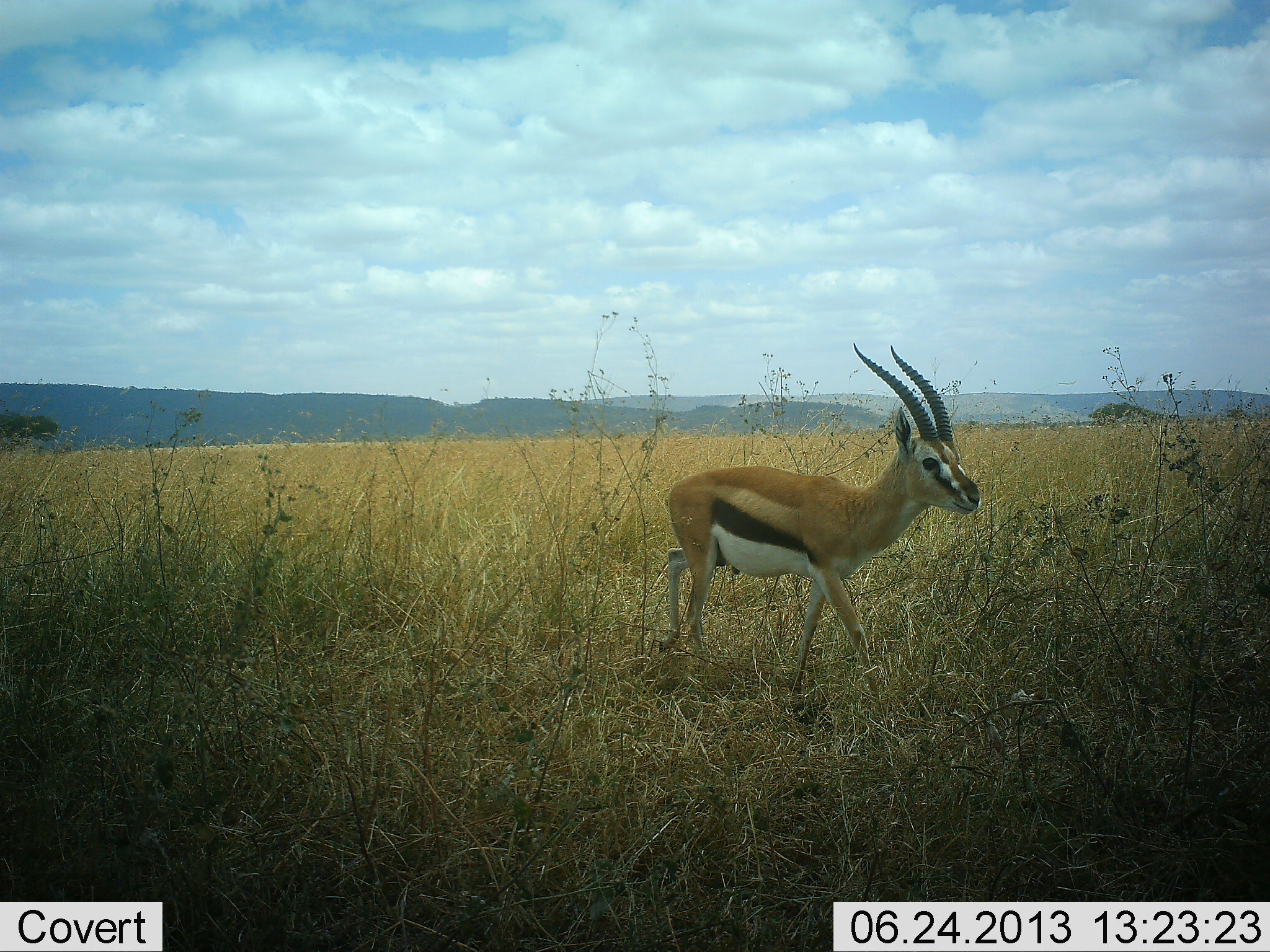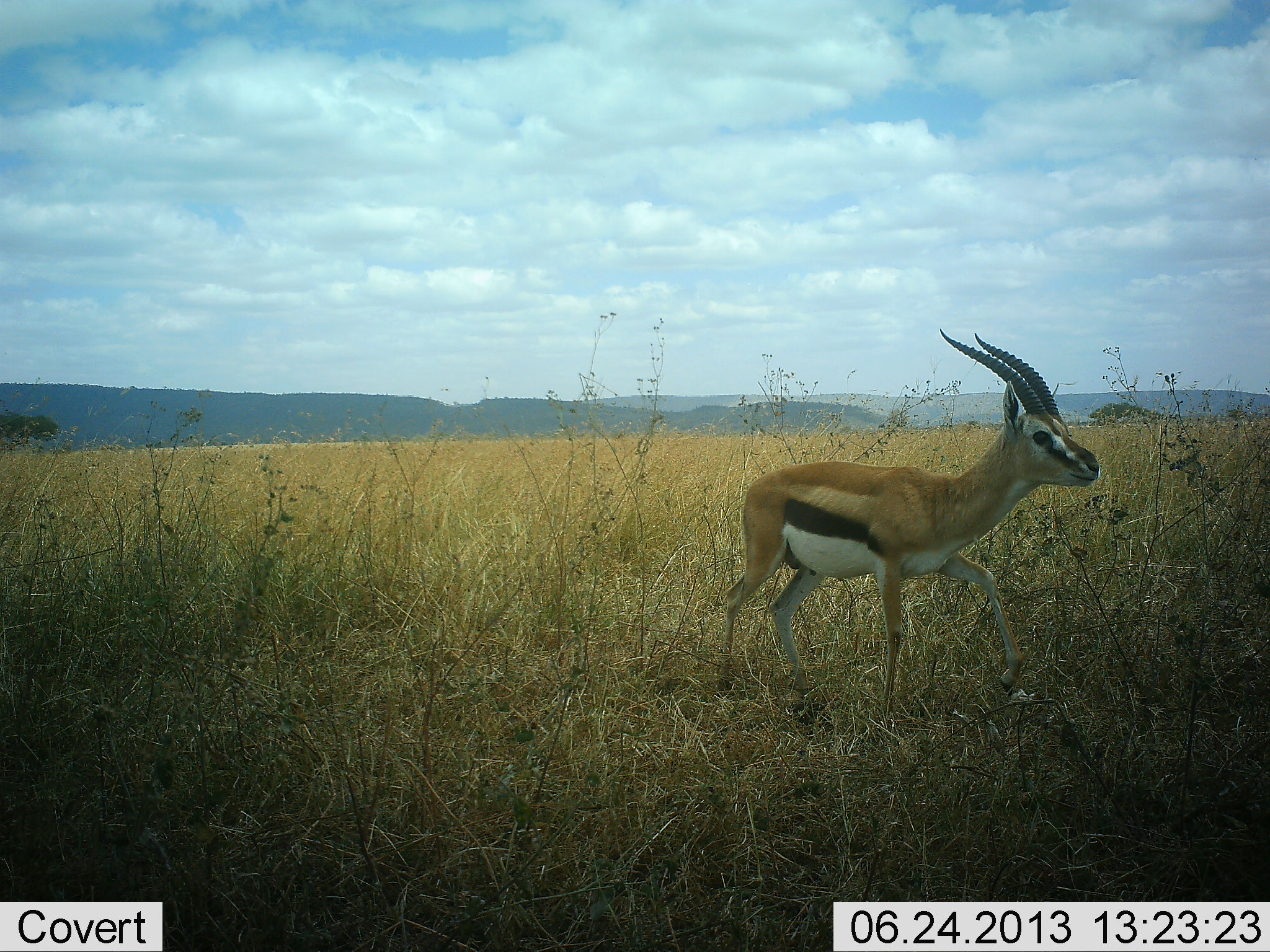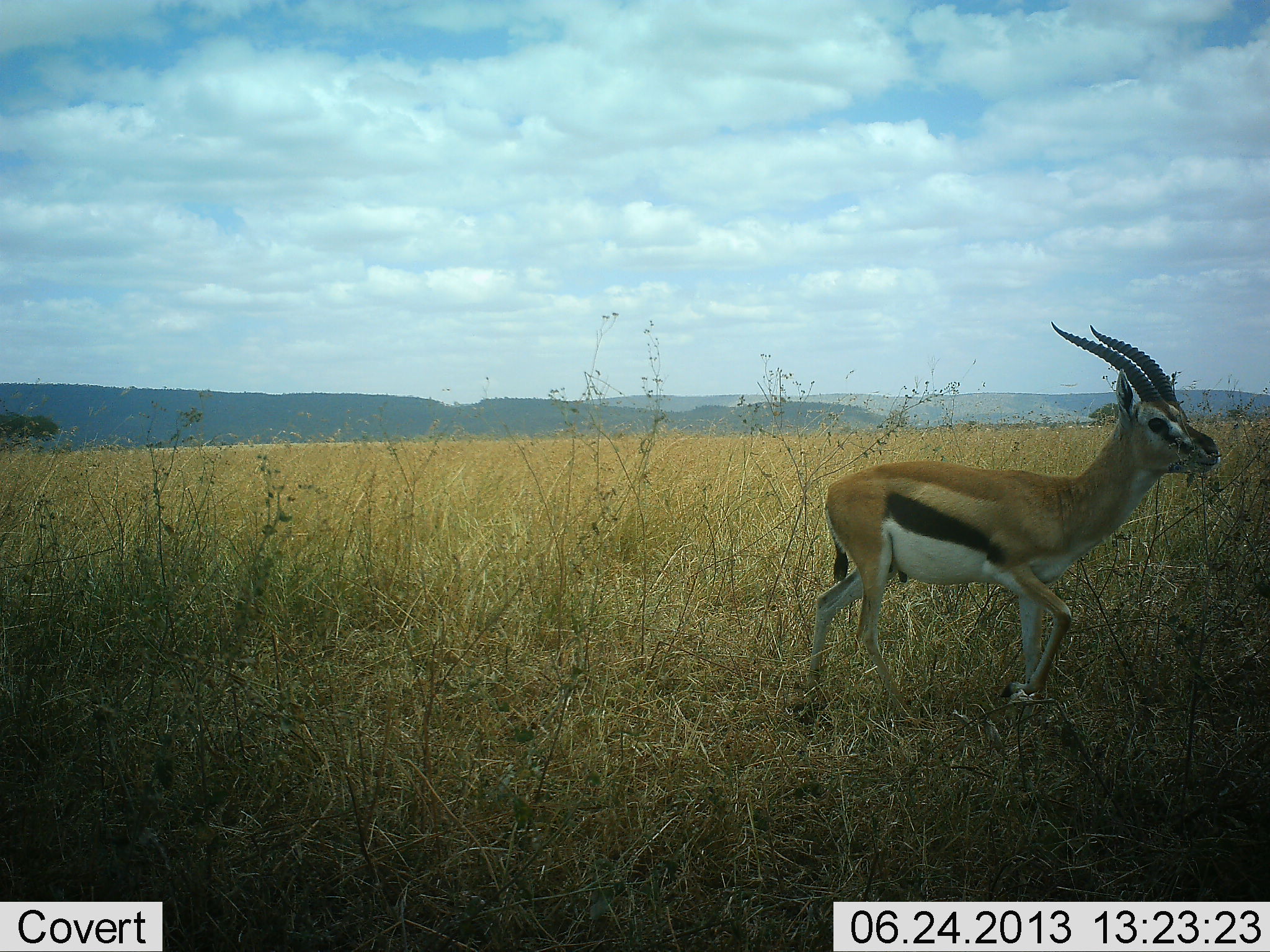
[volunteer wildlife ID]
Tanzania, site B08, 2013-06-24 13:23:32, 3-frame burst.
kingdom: Animalia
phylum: Chordata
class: Mammalia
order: Artiodactyla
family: Bovidae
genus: Eudorcas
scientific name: Eudorcas thomsonii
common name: thomson's gazelle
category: gazellethomsons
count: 1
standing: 18%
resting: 0%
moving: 95%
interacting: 0%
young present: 5%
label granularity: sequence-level